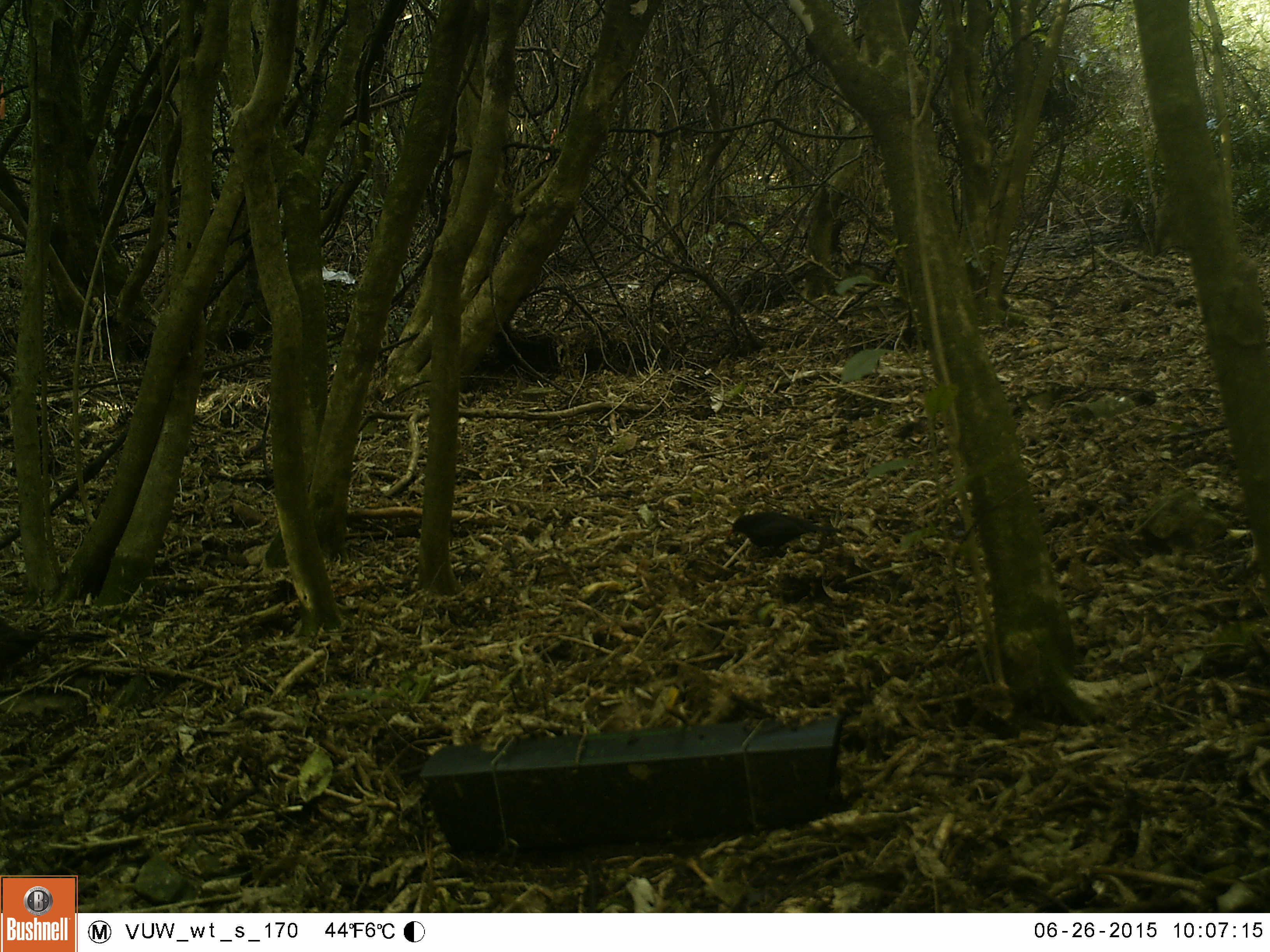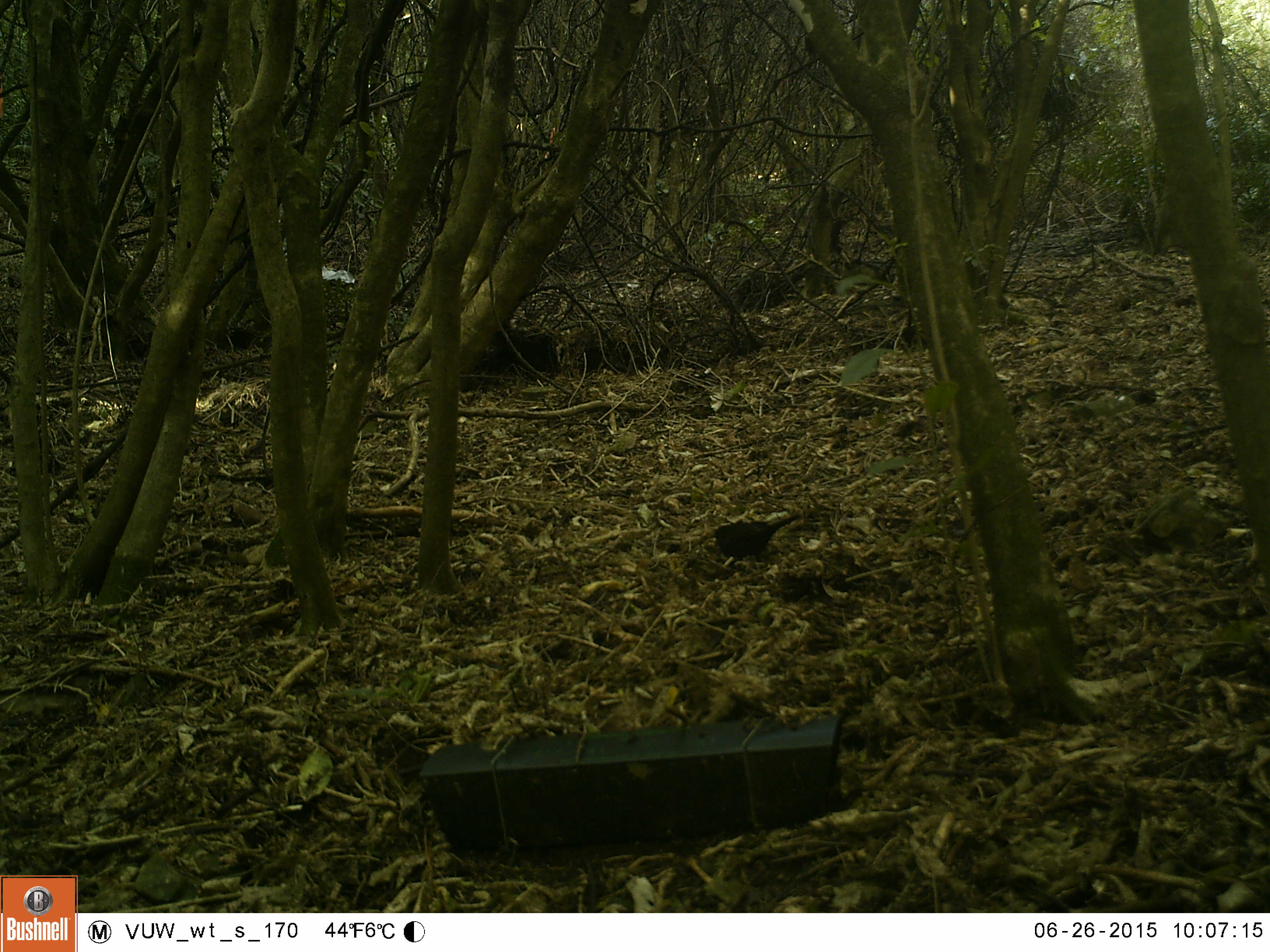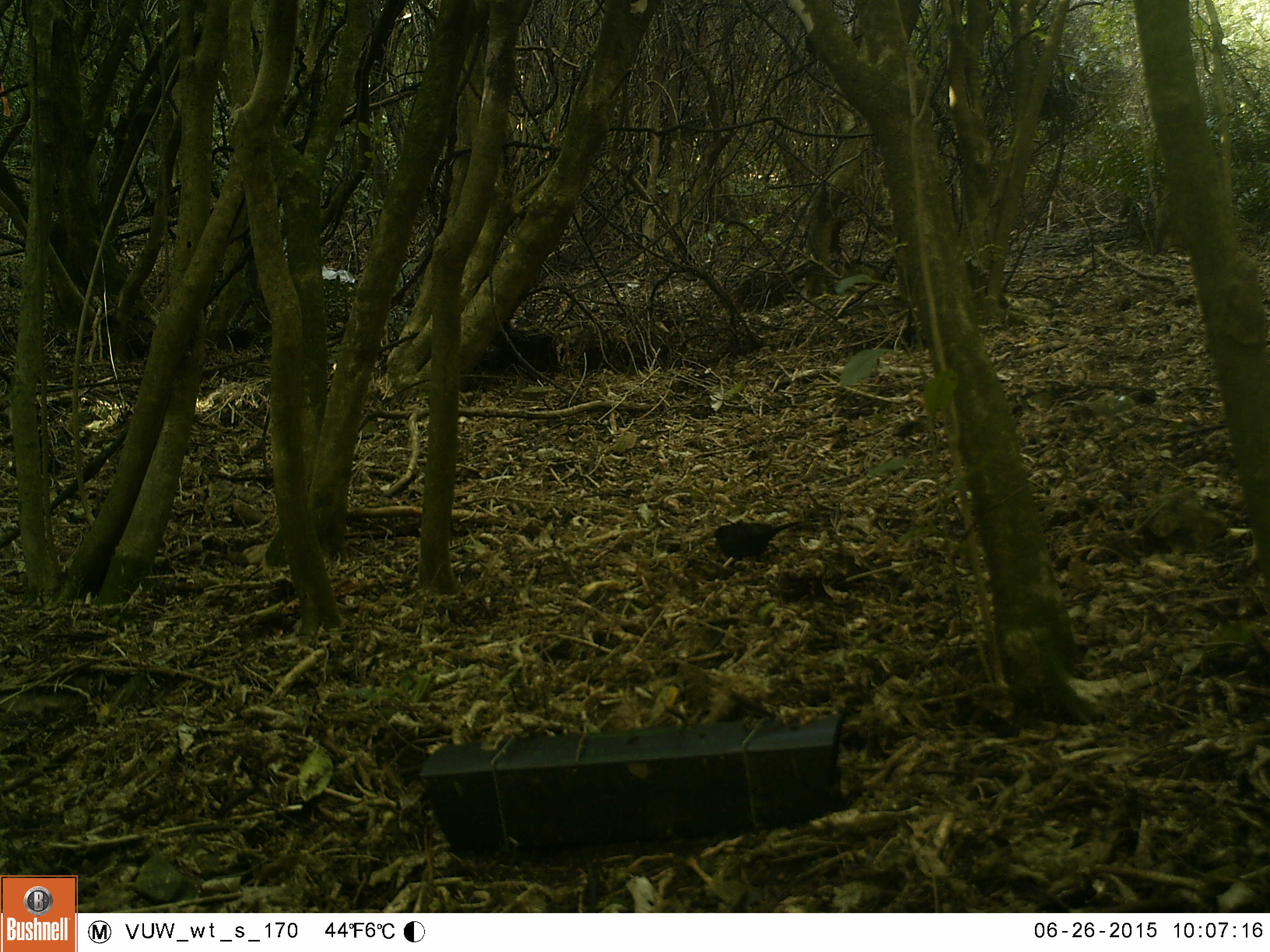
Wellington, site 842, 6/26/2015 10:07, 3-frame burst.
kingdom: Animalia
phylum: Chordata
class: Aves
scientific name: Aves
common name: bird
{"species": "bird (Aves)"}